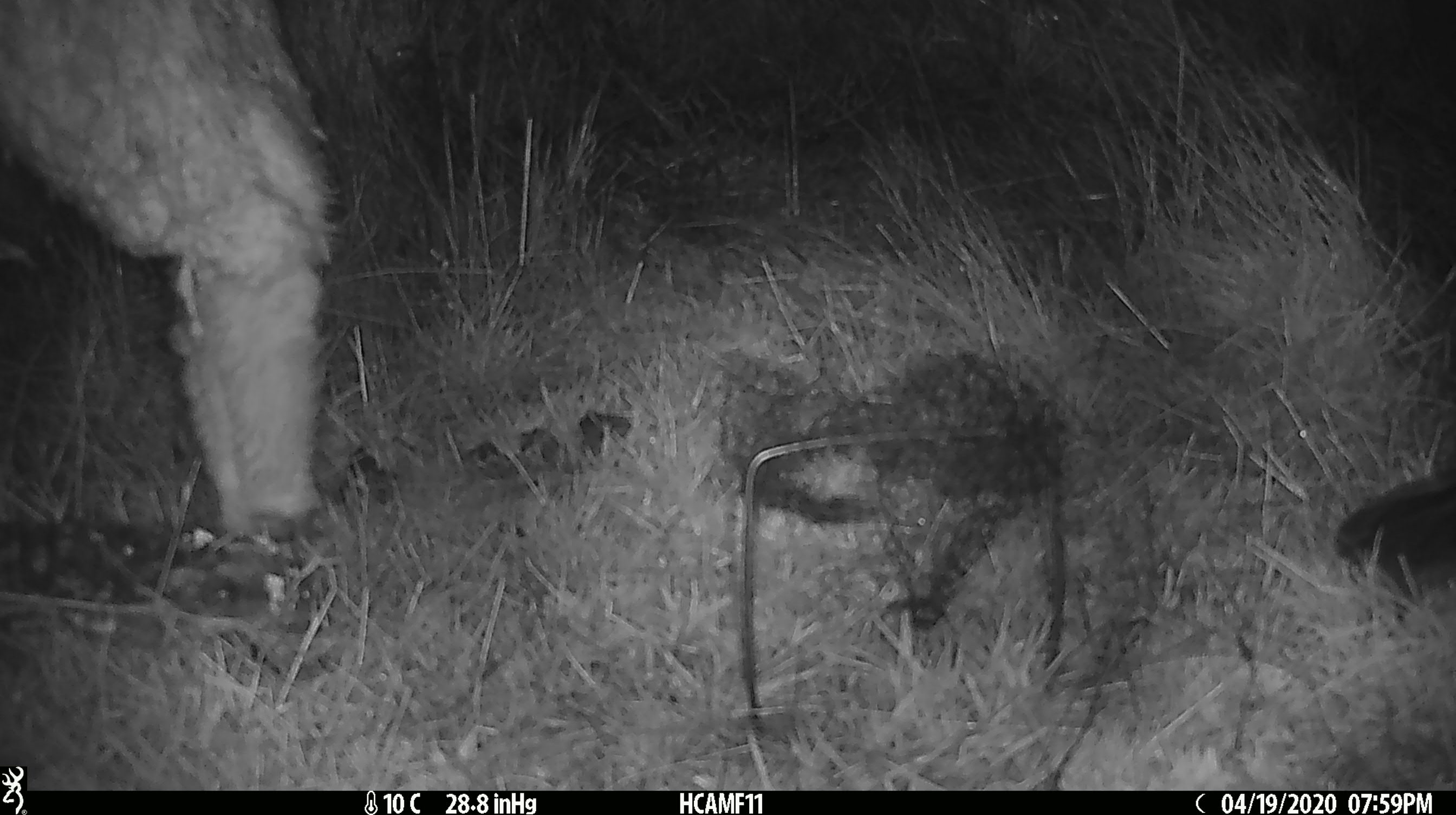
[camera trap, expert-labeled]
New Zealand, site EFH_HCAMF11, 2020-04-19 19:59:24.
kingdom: Animalia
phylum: Chordata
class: Mammalia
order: Artiodactyla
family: Bovidae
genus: Ovis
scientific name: Ovis aries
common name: domestic sheep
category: sheep